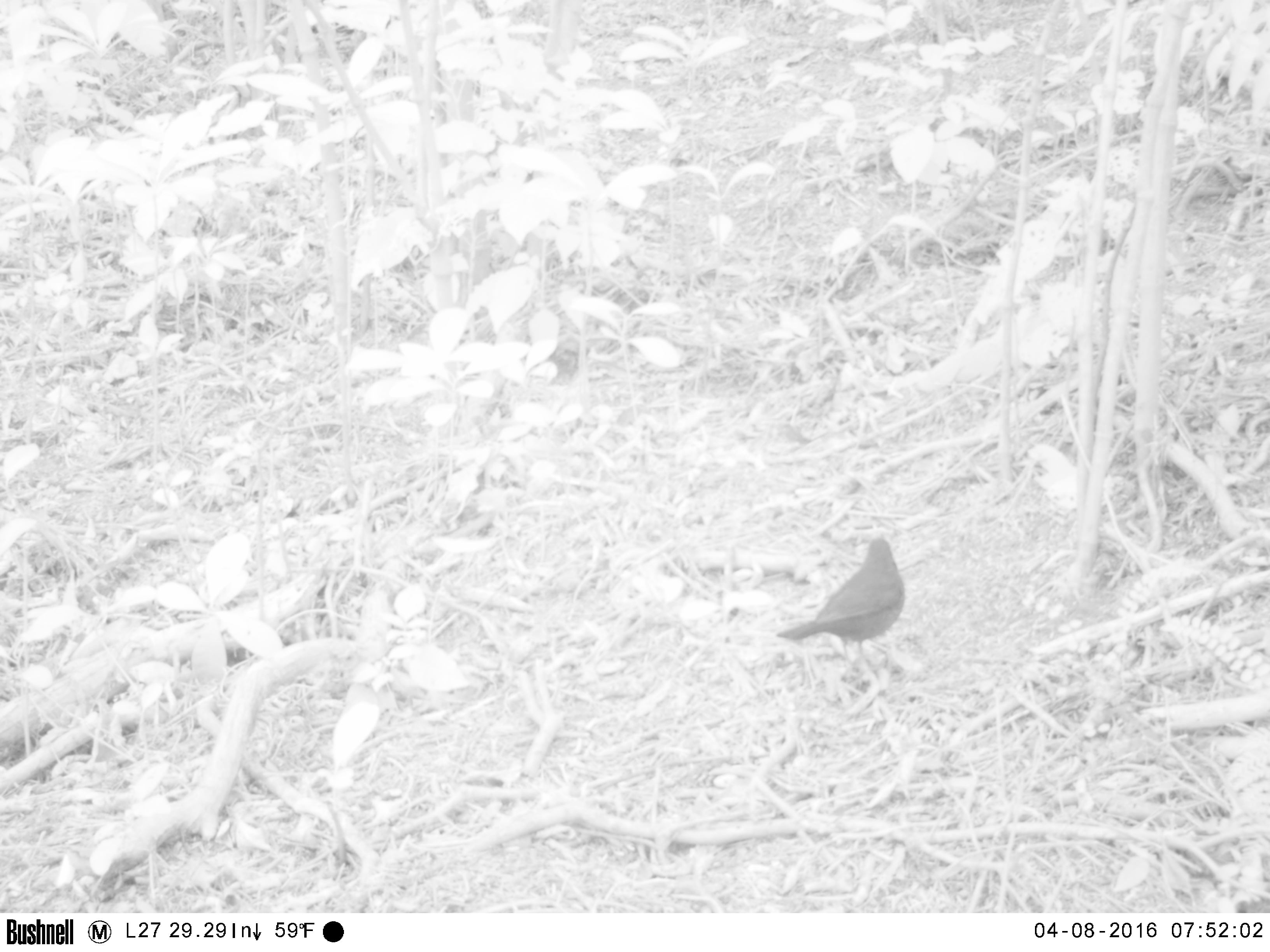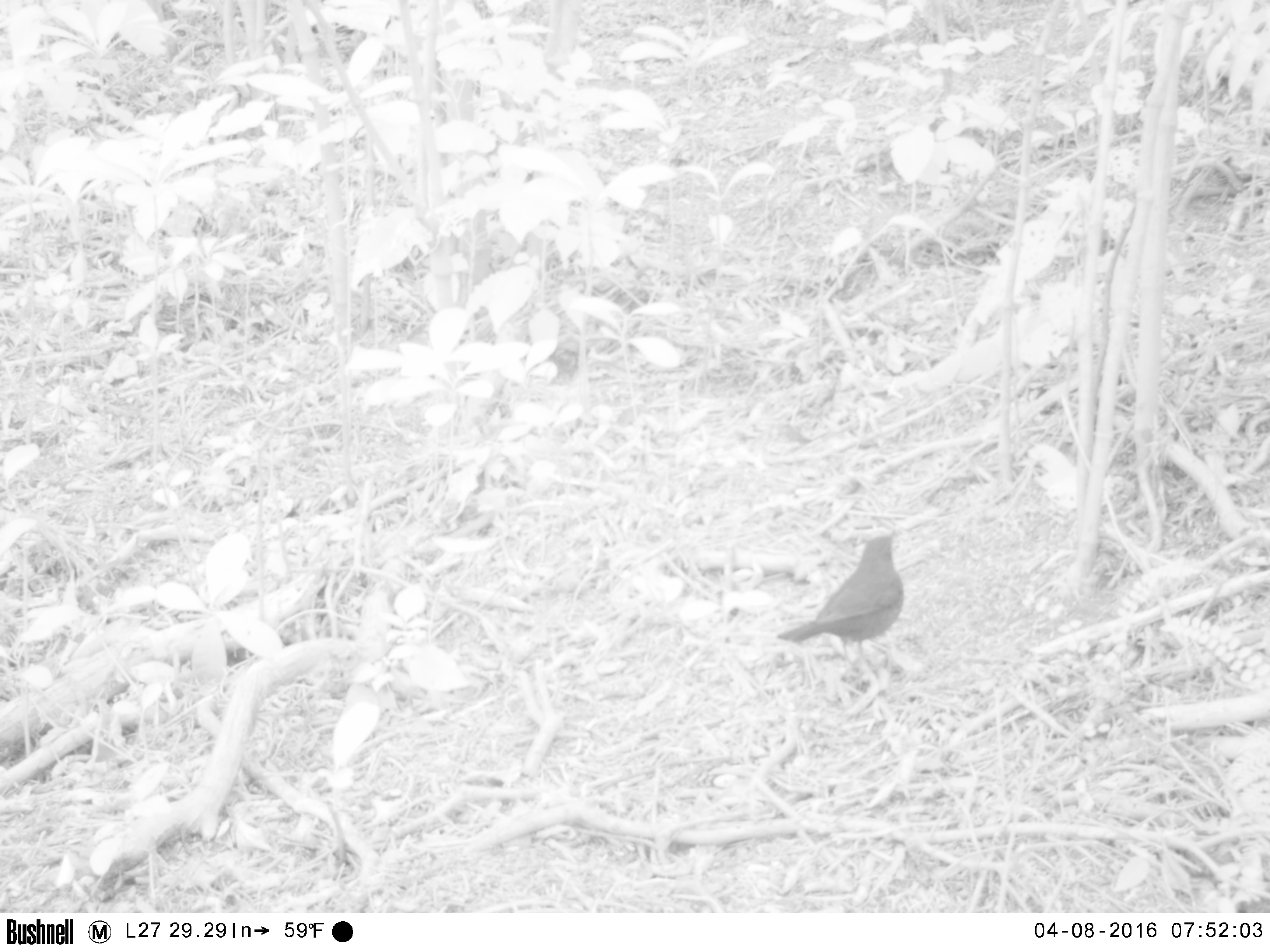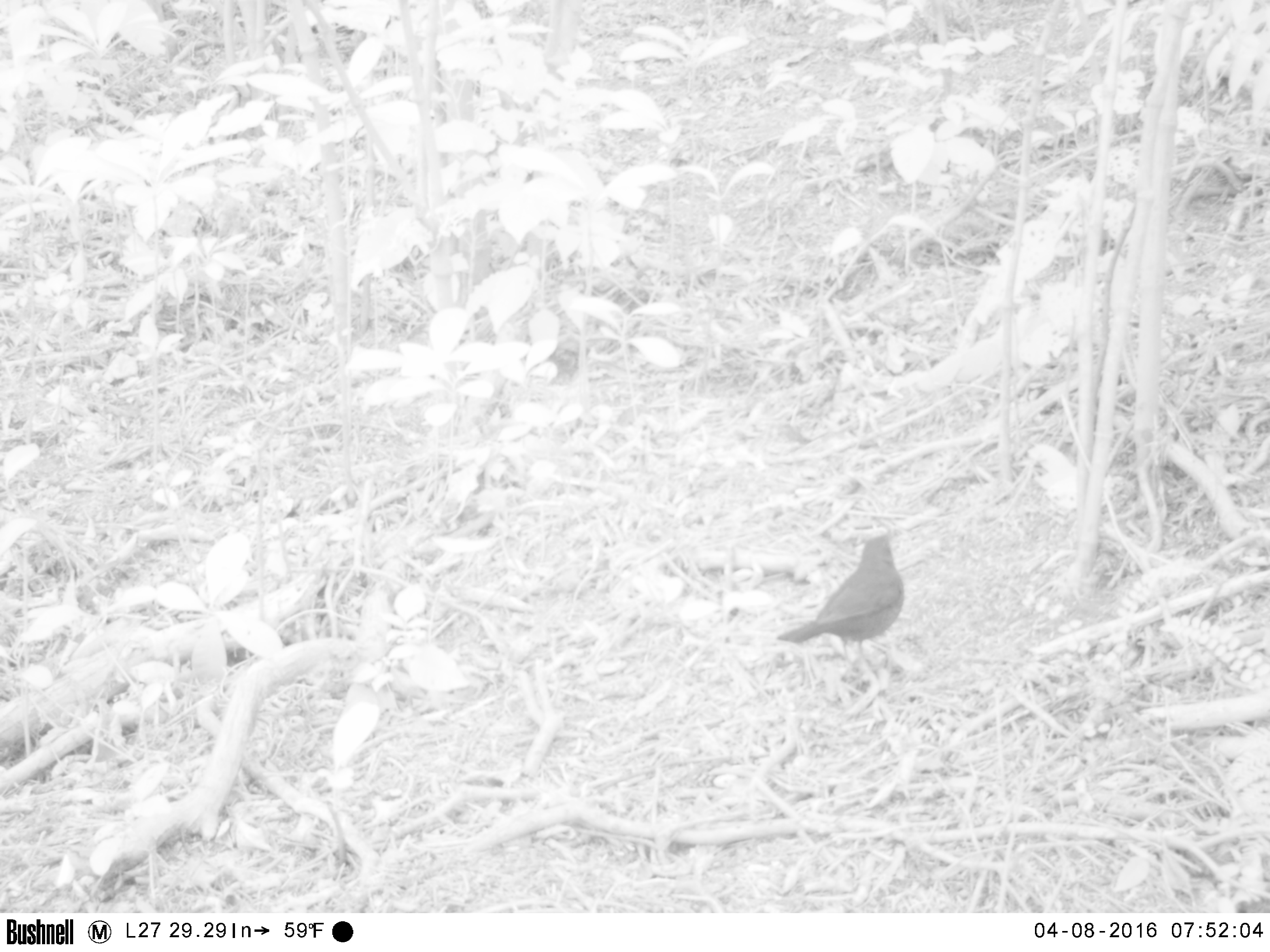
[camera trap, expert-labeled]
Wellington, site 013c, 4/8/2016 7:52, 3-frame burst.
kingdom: Animalia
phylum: Chordata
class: Aves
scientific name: Aves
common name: bird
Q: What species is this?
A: Bird (Aves).